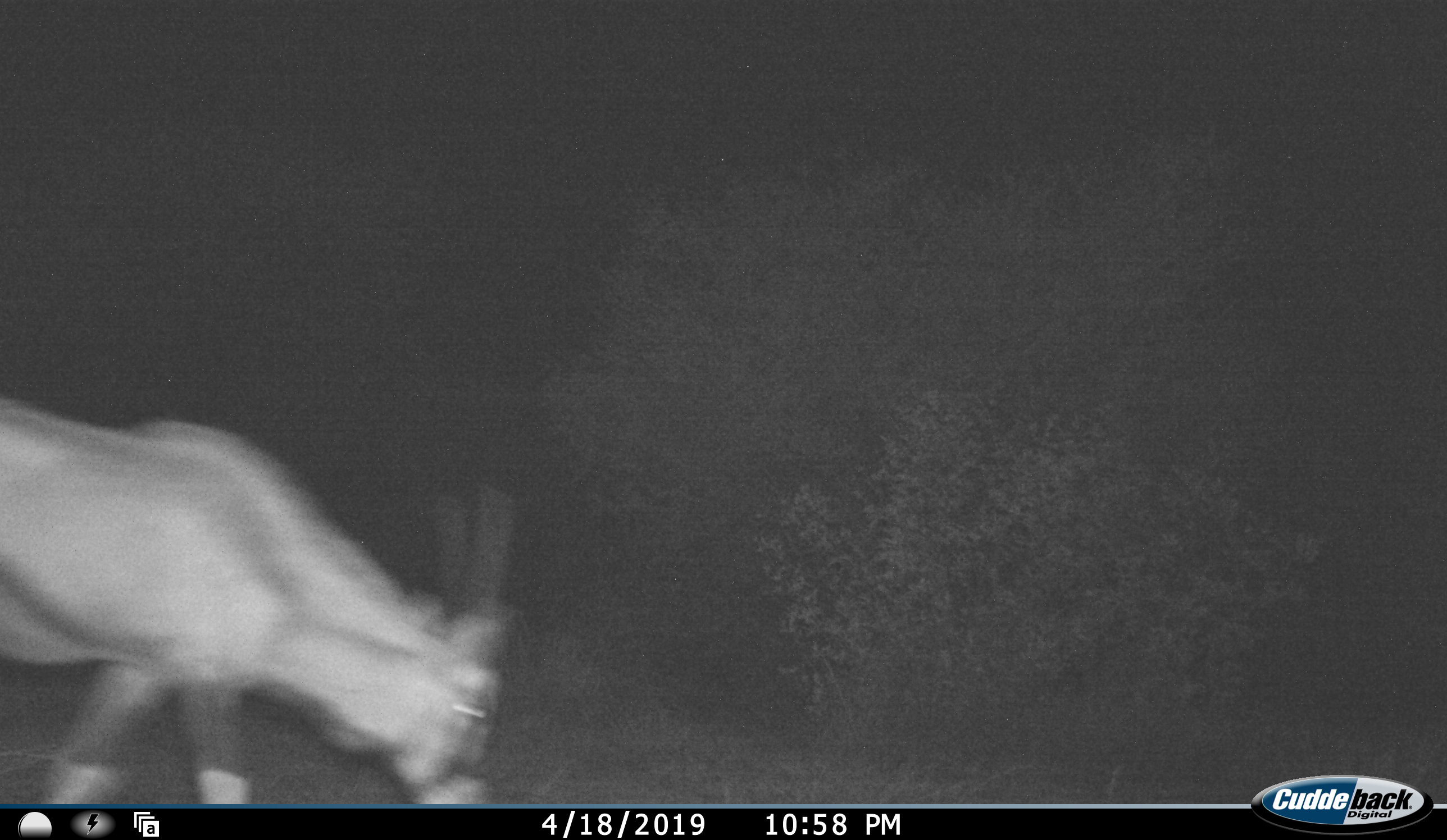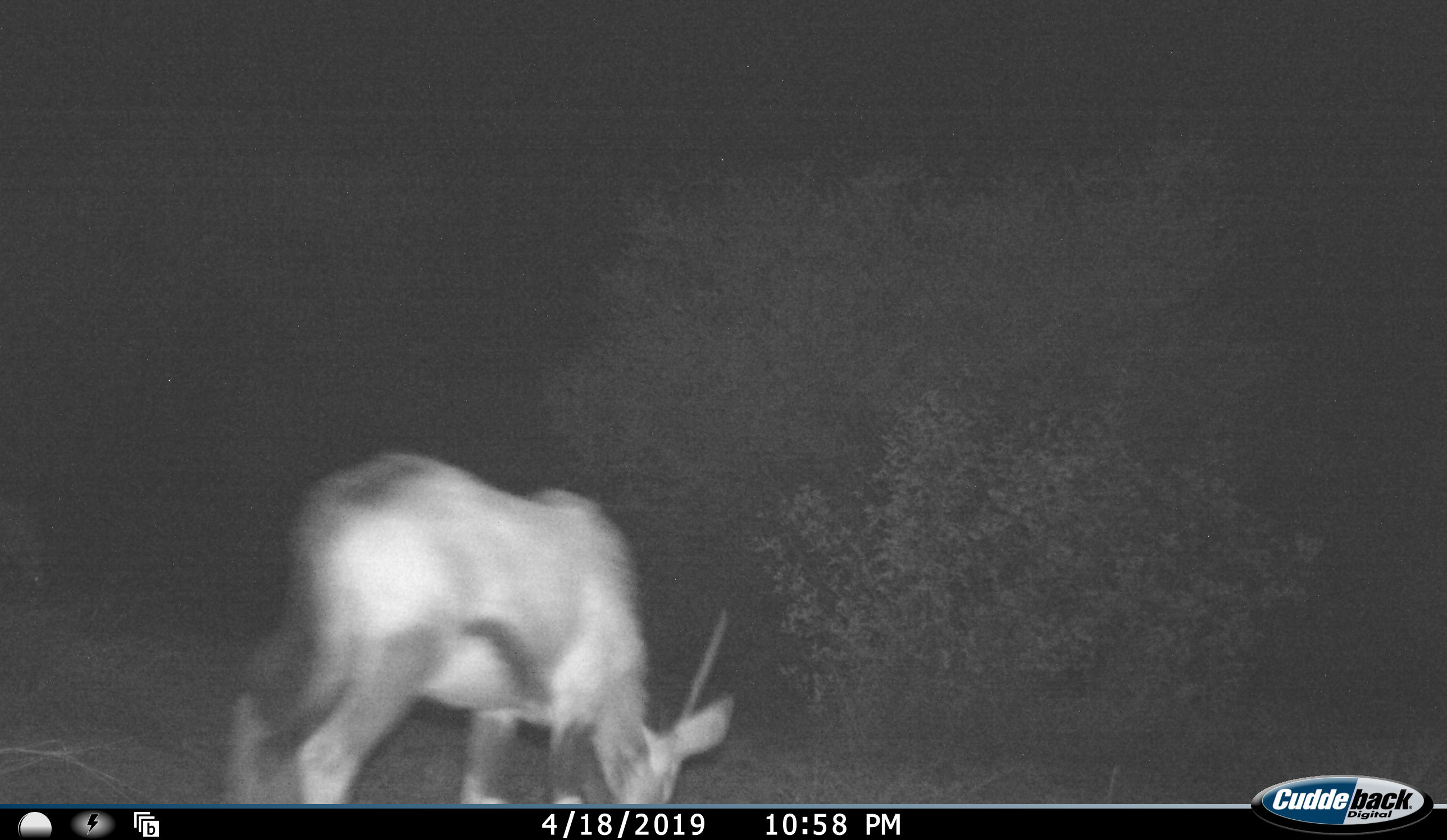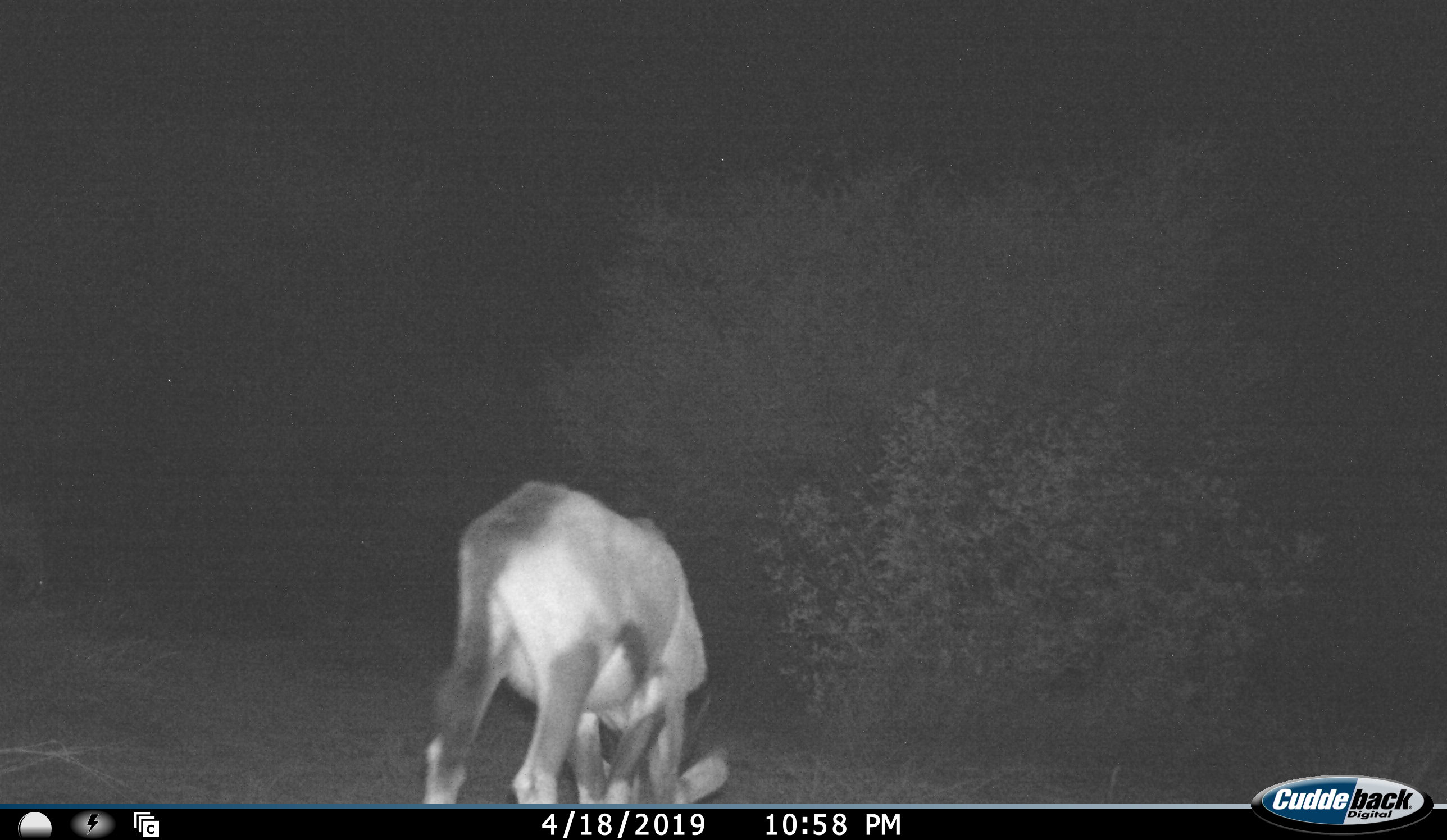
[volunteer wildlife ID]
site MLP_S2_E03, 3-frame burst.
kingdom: Animalia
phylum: Chordata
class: Mammalia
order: Artiodactyla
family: Bovidae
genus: Oryx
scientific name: Oryx gazella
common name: gemsbok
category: oryx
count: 1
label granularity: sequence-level